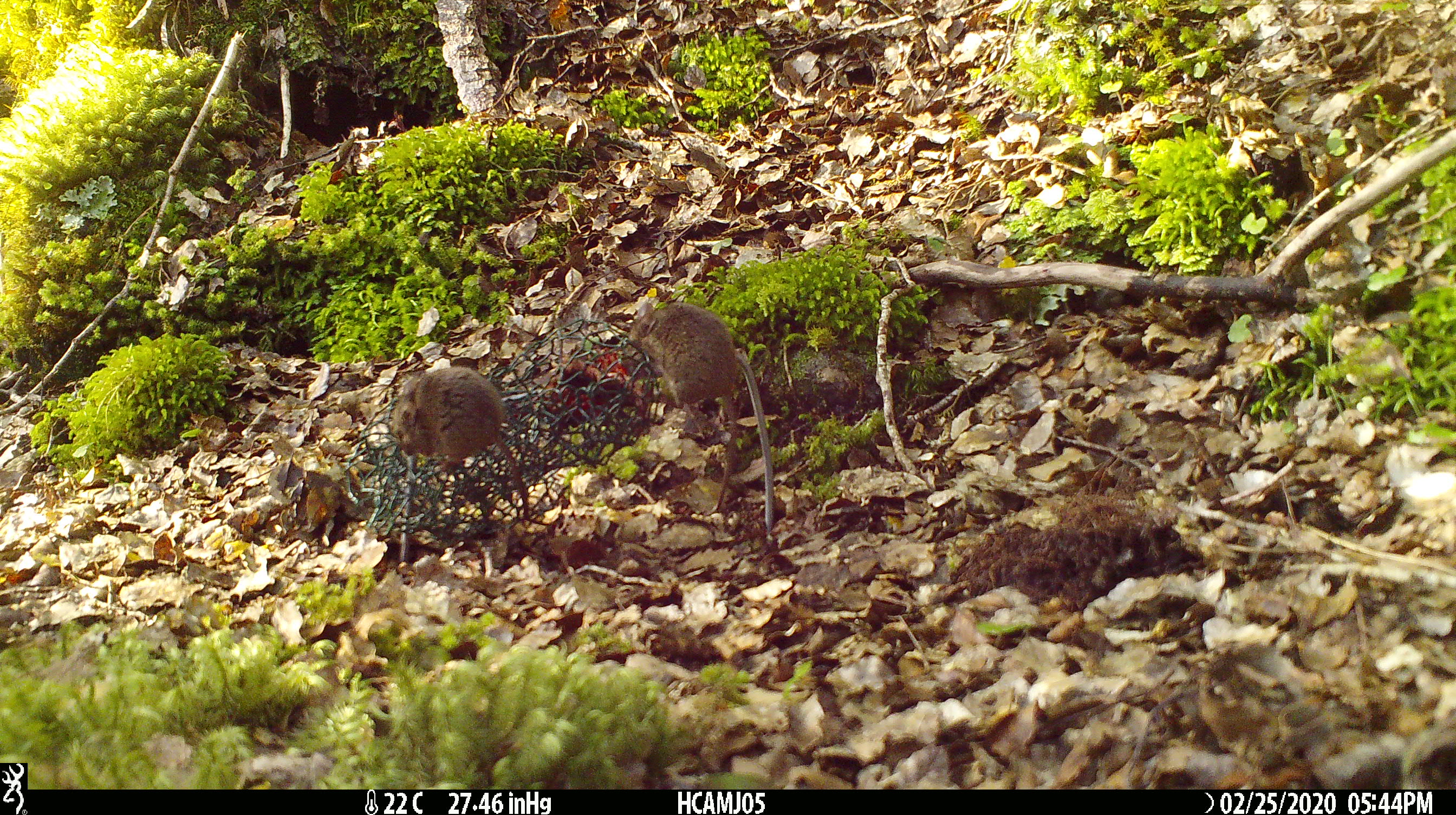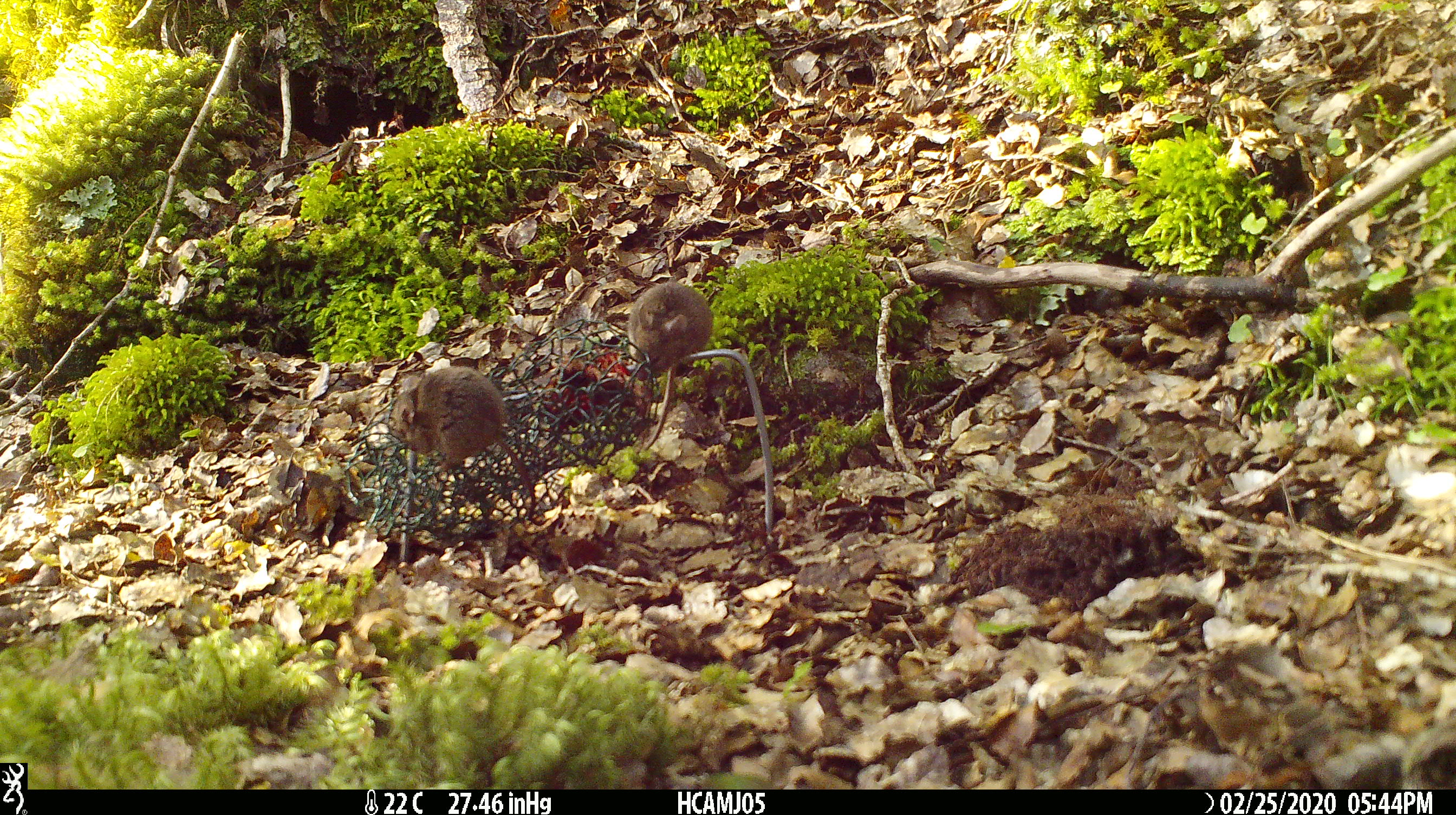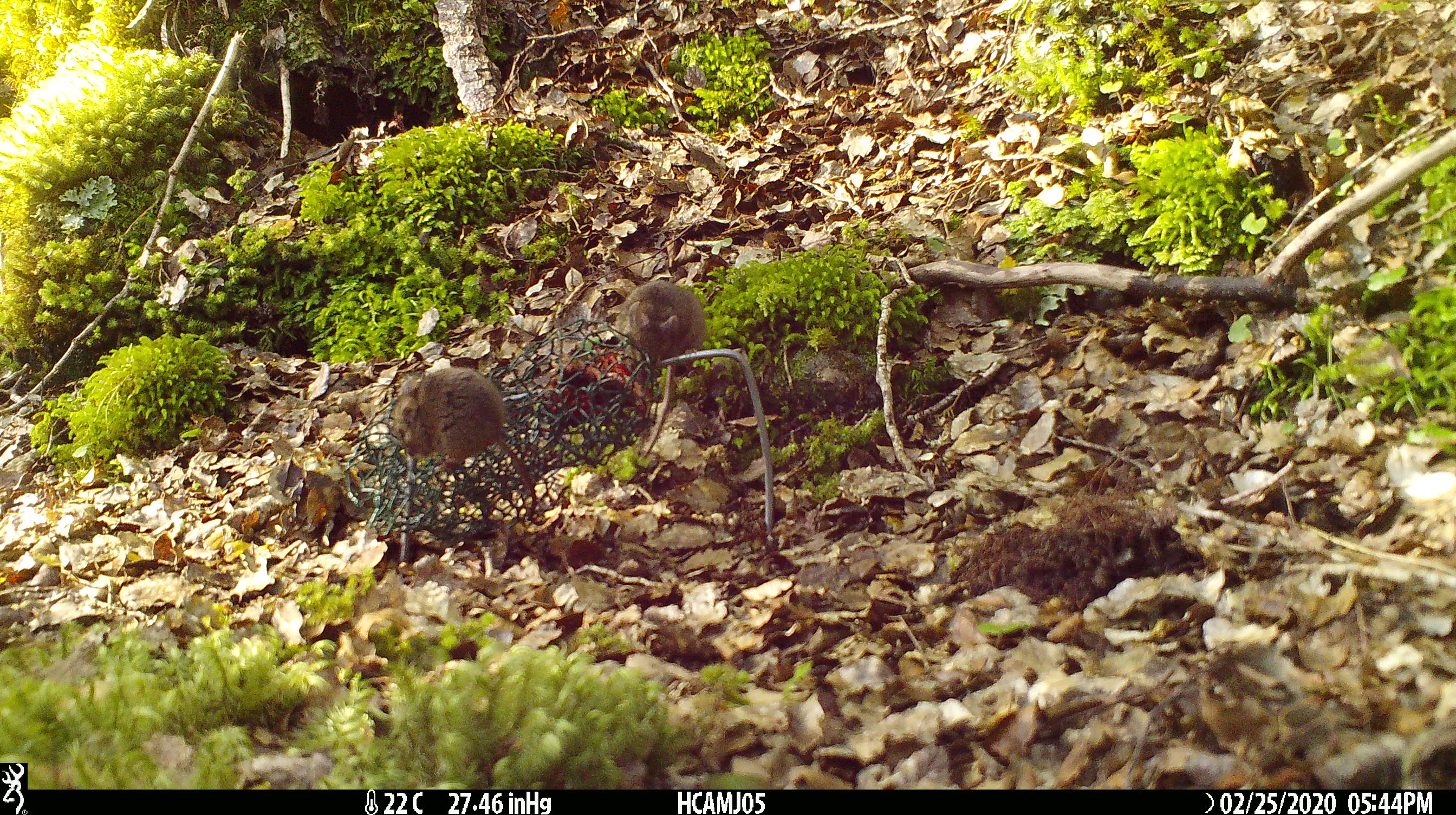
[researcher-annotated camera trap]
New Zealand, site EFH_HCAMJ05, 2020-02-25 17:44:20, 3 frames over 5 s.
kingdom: Animalia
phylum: Chordata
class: Mammalia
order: Rodentia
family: Muridae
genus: Mus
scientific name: Mus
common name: mouse